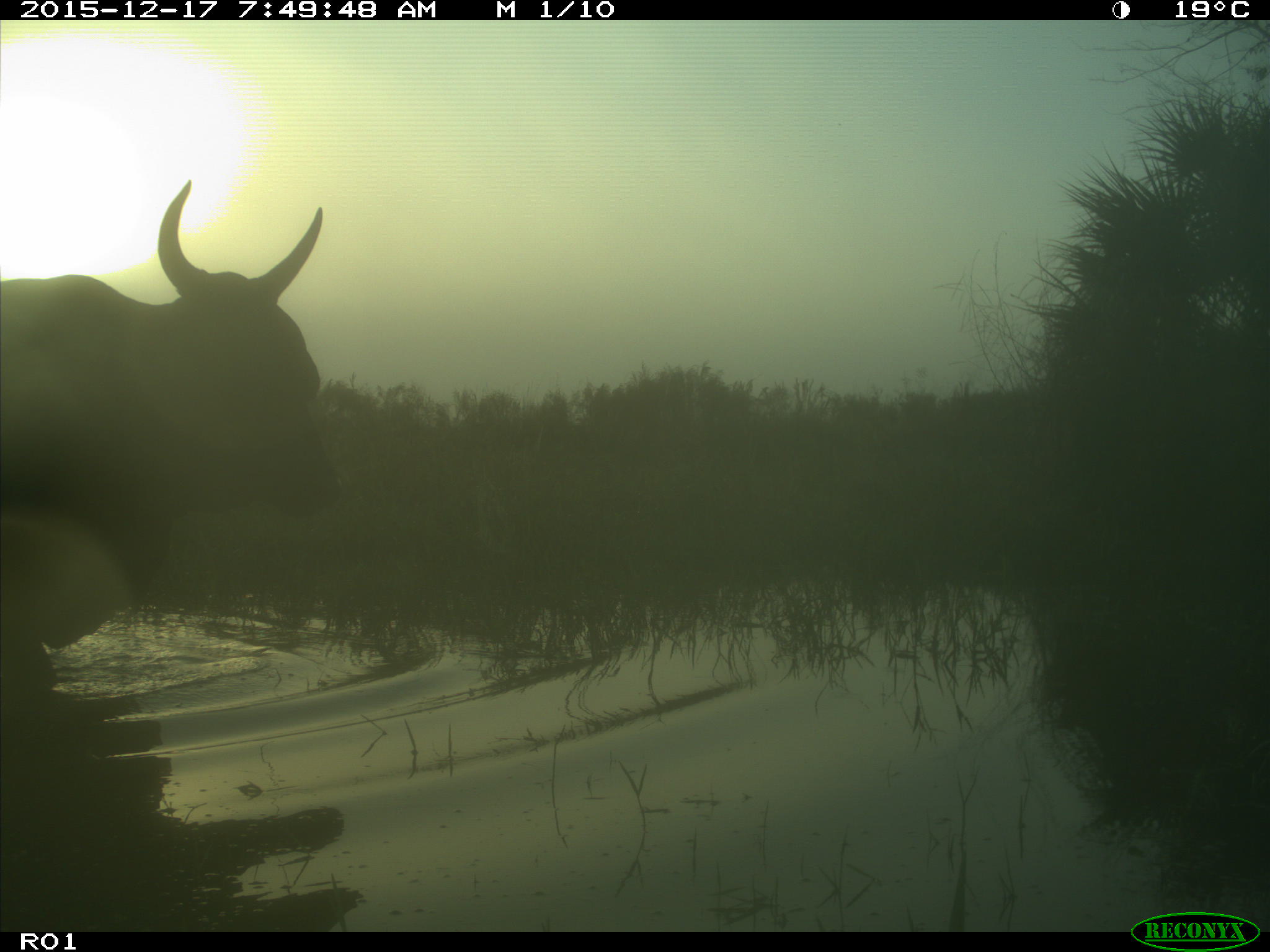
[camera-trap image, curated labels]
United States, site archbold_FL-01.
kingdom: Animalia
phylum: Chordata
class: Mammalia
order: Artiodactyla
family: Bovidae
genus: Bos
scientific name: Bos taurus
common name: domestic cow